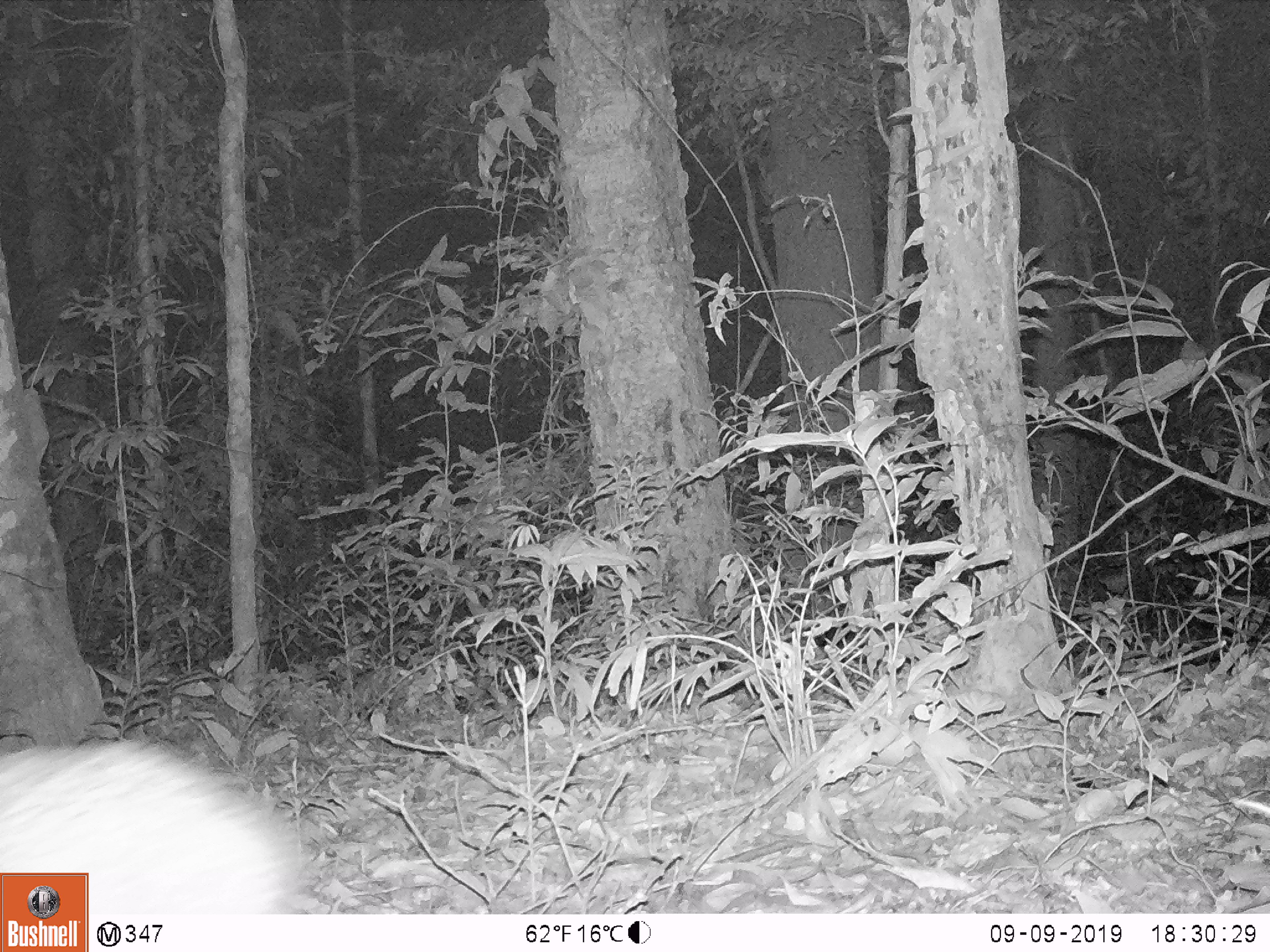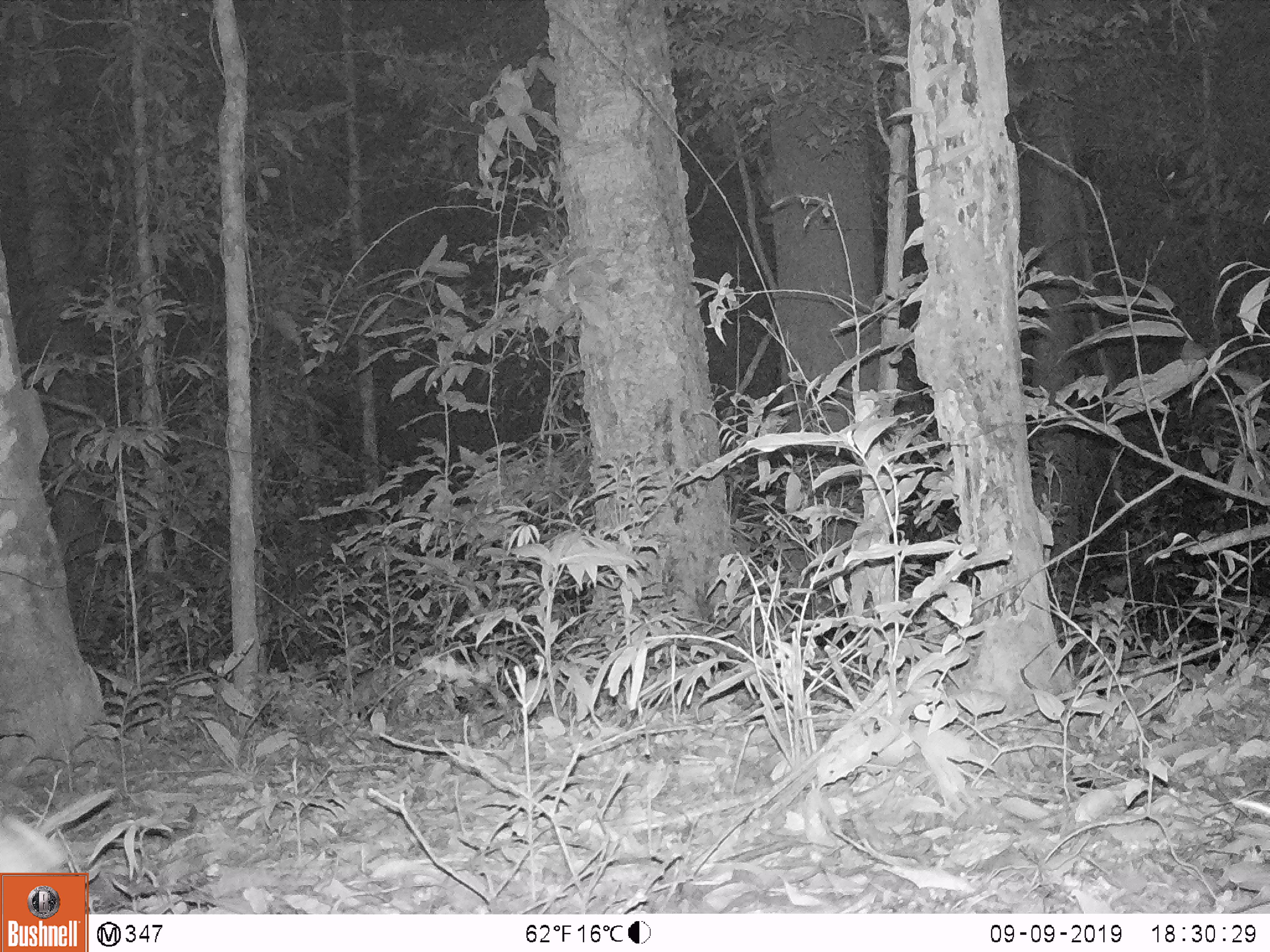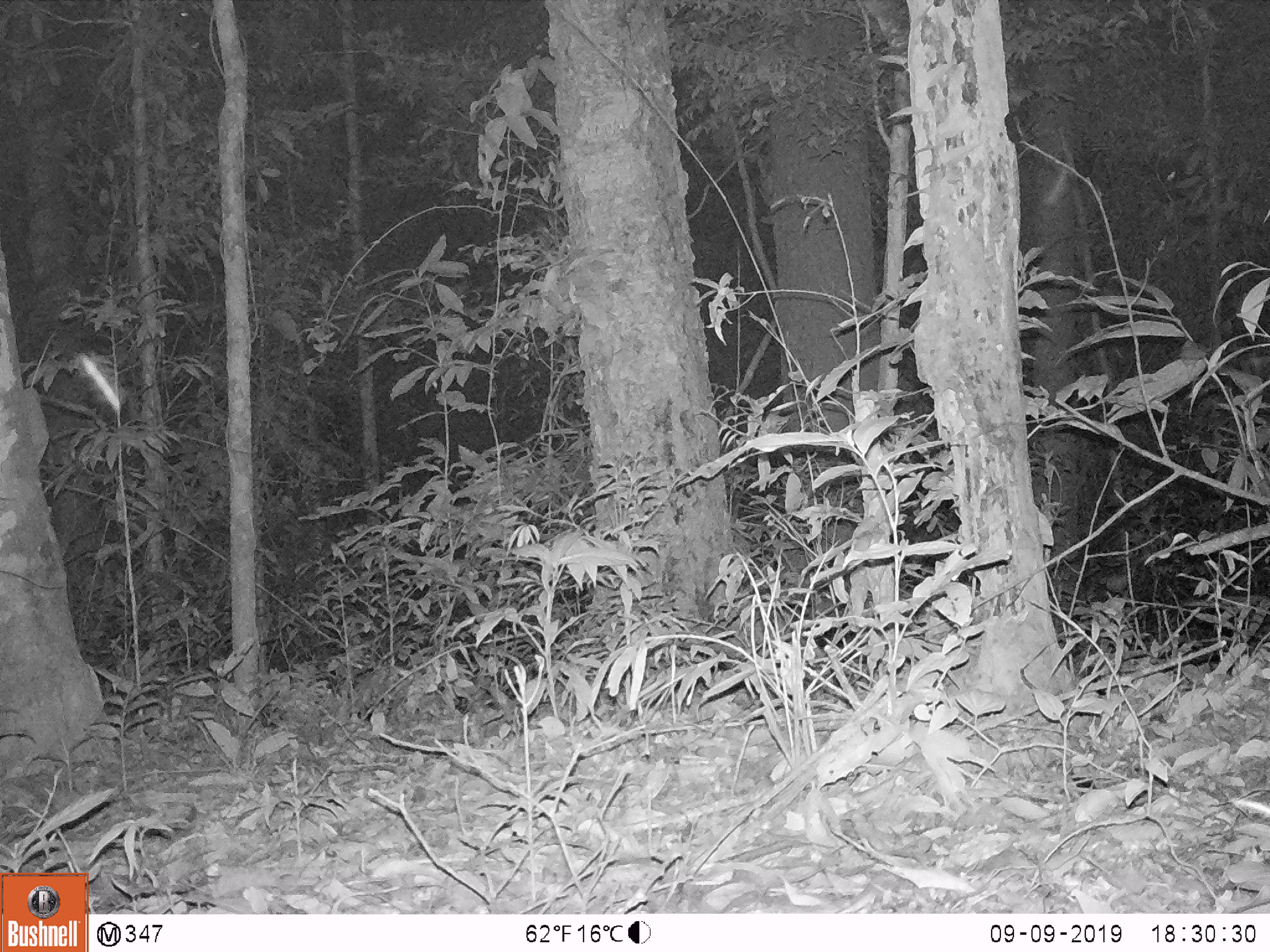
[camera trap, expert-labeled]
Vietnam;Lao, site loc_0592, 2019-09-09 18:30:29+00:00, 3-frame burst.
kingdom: Animalia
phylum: Chordata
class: Mammalia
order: Artiodactyla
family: Suidae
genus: Sus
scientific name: Sus scrofa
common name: eurasian wild pig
Eurasian wild pig (Sus scrofa). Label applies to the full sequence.